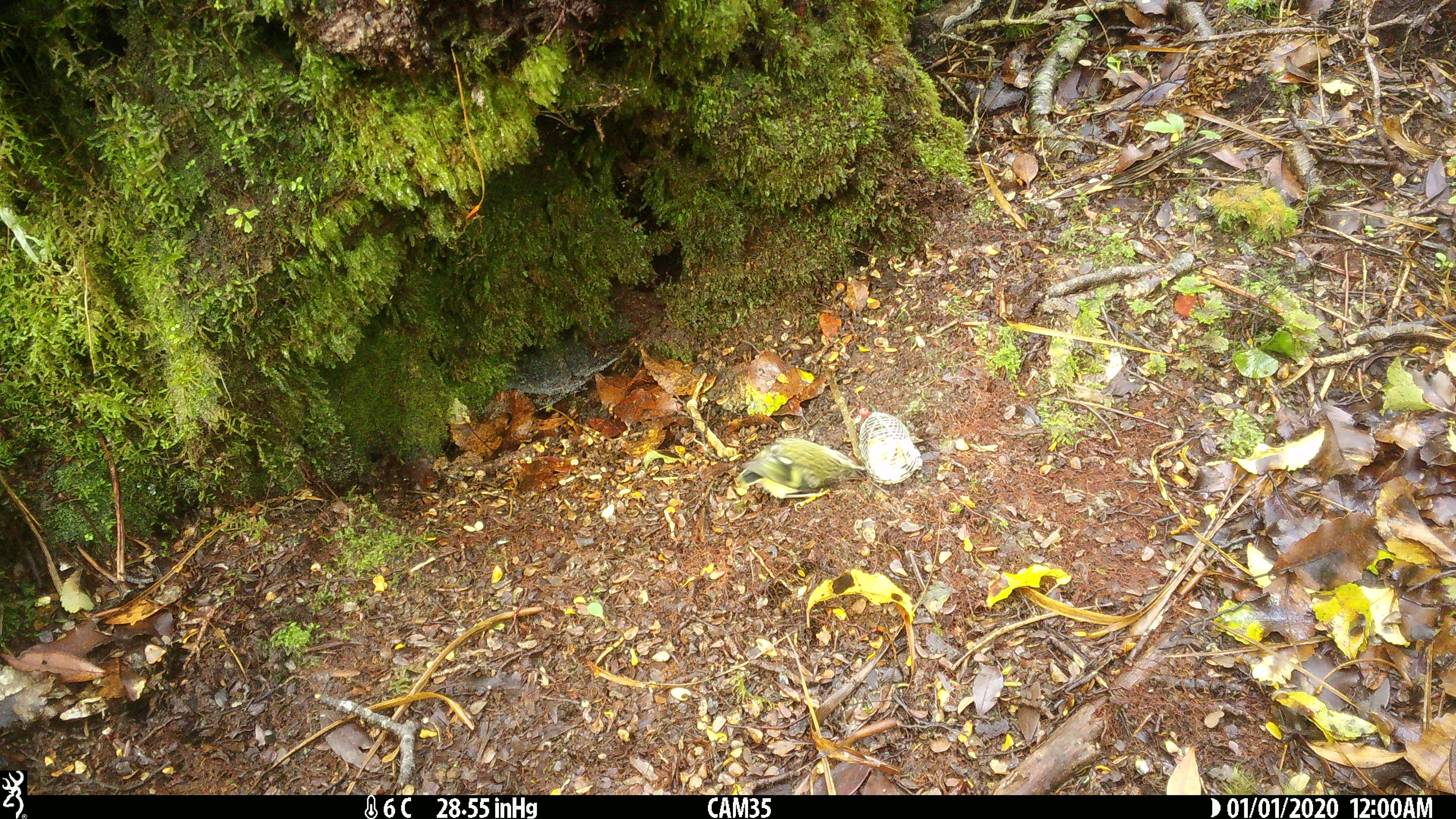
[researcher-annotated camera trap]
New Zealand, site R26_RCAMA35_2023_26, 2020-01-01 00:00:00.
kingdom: Animalia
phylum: Chordata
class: Aves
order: Passeriformes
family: Acanthisittidae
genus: Acanthisitta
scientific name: Acanthisitta chloris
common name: rifleman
Rifleman (Acanthisitta chloris).